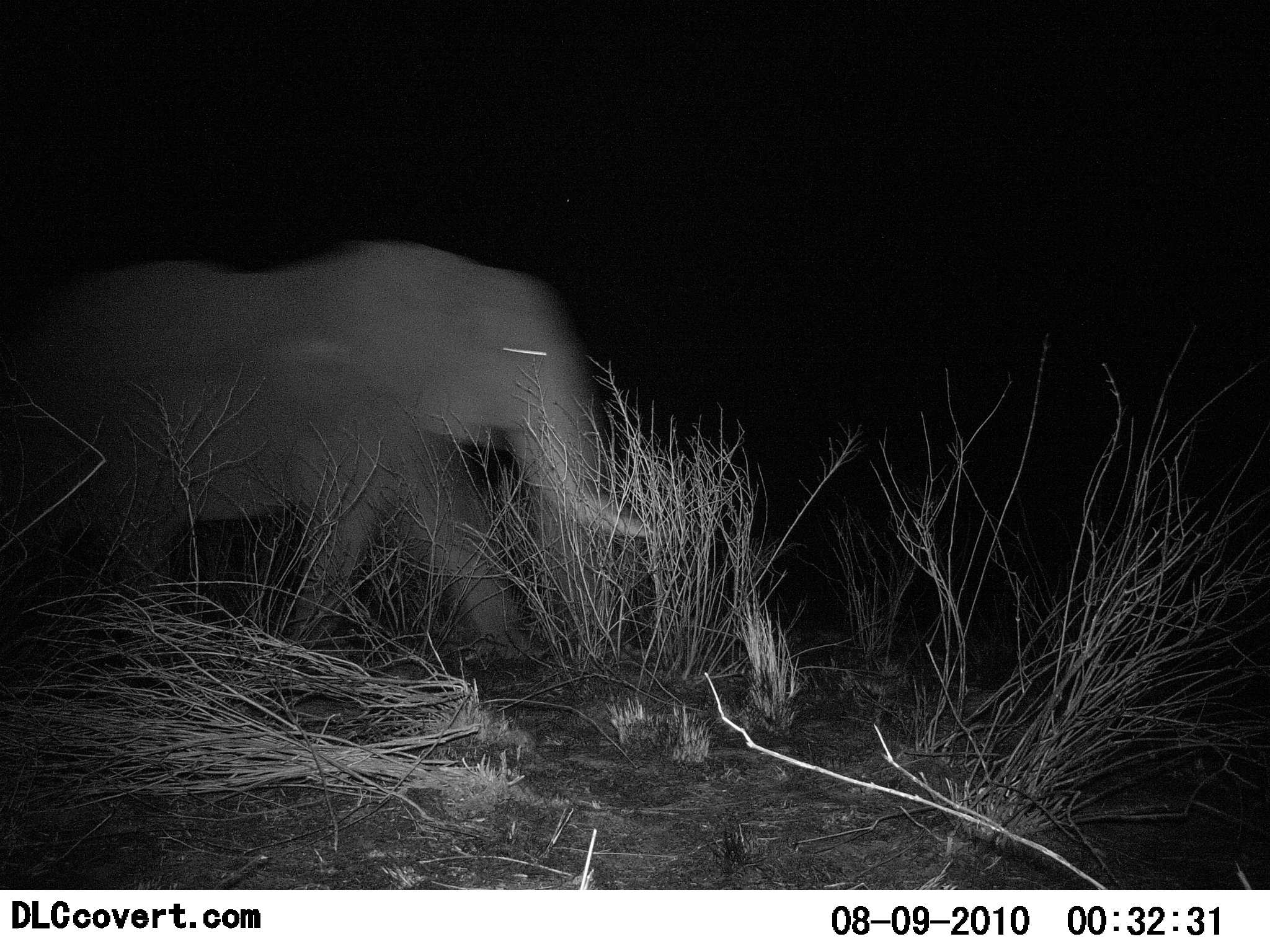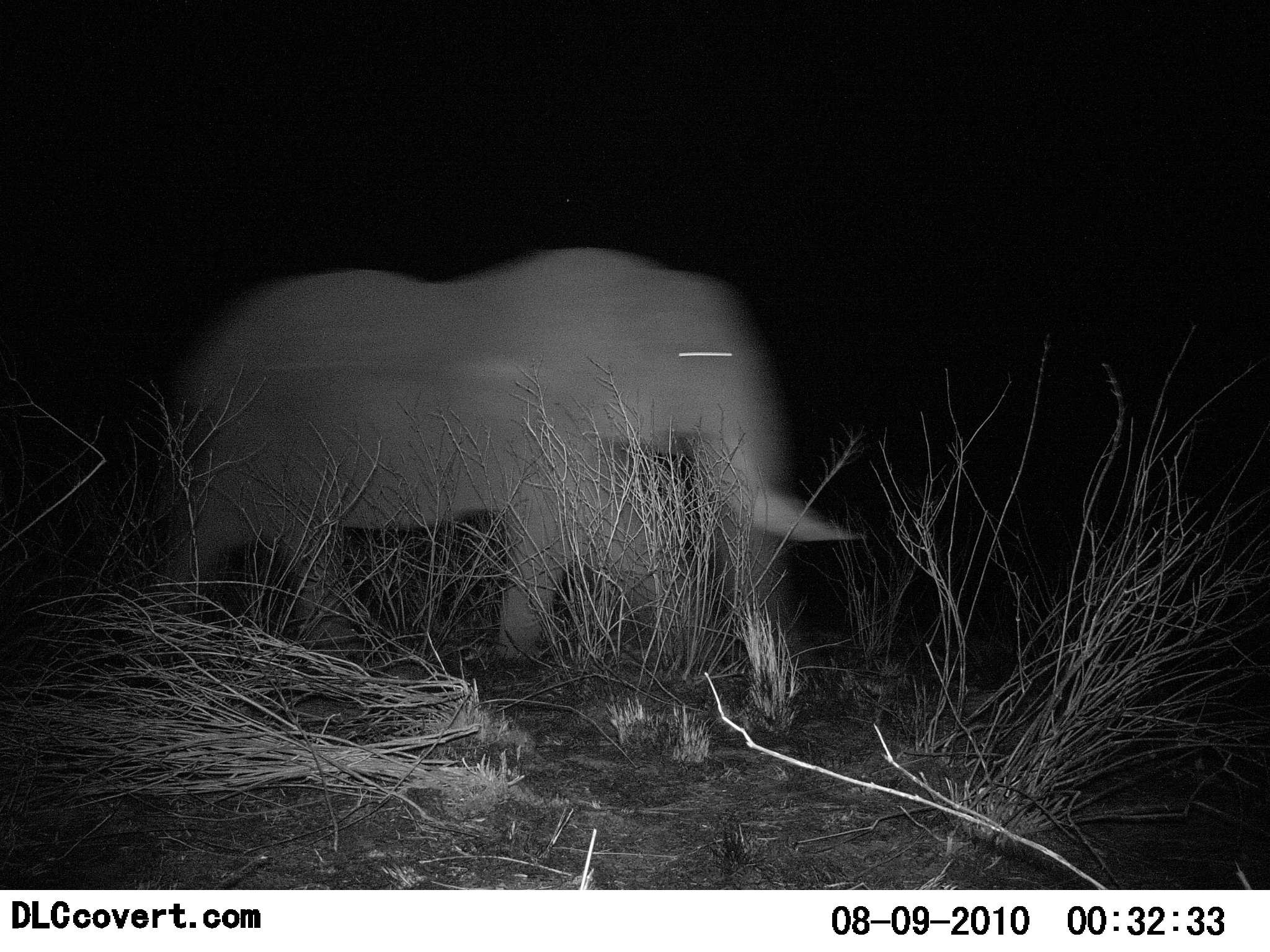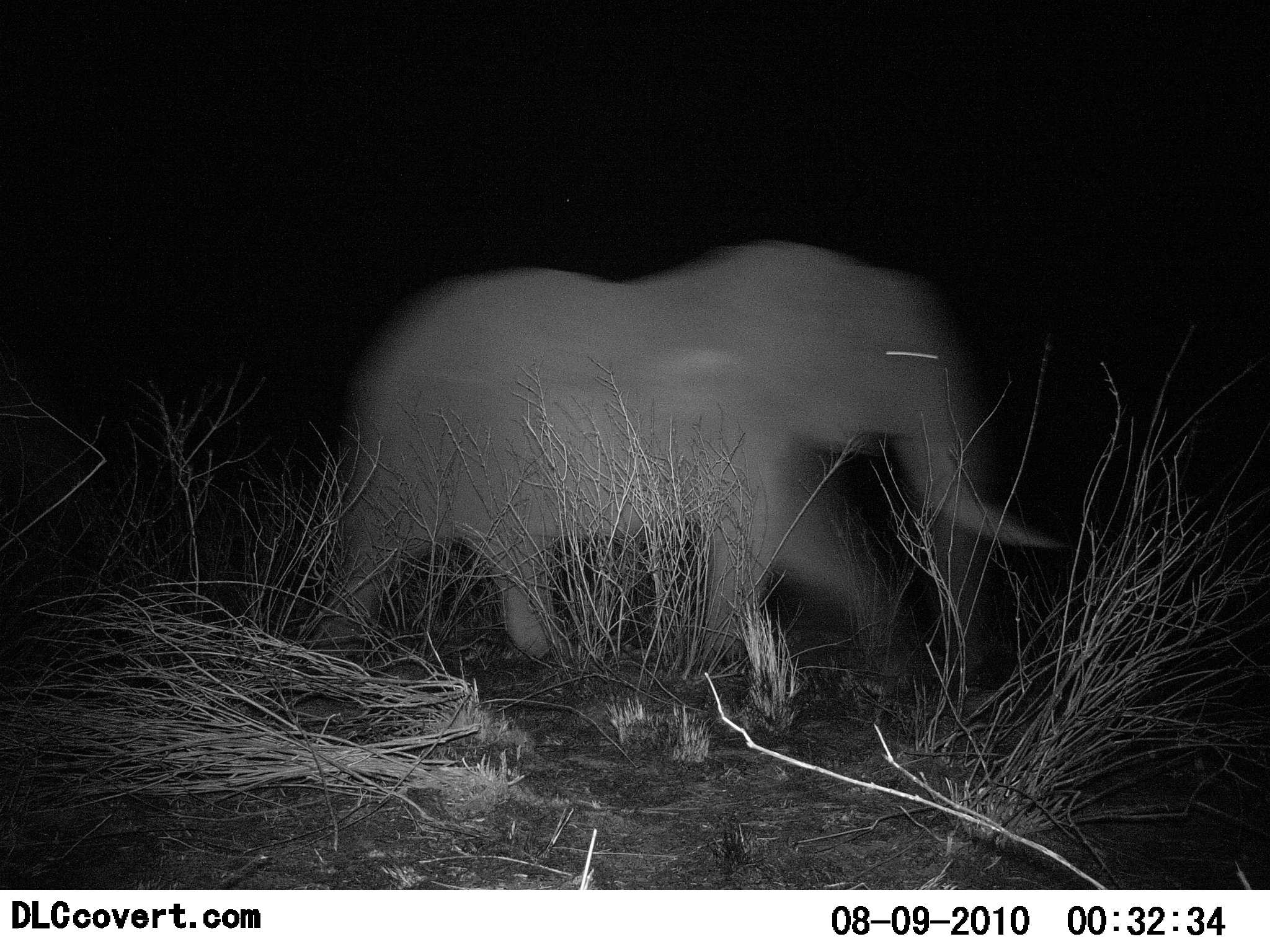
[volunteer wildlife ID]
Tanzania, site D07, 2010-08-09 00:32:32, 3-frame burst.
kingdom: Animalia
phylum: Chordata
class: Mammalia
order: Proboscidea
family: Elephantidae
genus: Loxodonta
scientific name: Loxodonta africana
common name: african bush elephant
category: elephant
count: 1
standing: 0%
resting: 0%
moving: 100%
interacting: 0%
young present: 0%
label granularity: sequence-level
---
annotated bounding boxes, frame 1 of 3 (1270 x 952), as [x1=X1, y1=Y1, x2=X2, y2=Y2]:
animal: [x1=0, y1=235, x2=657, y2=663]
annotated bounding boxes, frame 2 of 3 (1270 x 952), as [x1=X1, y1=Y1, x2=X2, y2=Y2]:
animal: [x1=142, y1=245, x2=863, y2=683]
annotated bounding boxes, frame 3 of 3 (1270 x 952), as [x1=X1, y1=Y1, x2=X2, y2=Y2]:
animal: [x1=309, y1=240, x2=1064, y2=699]